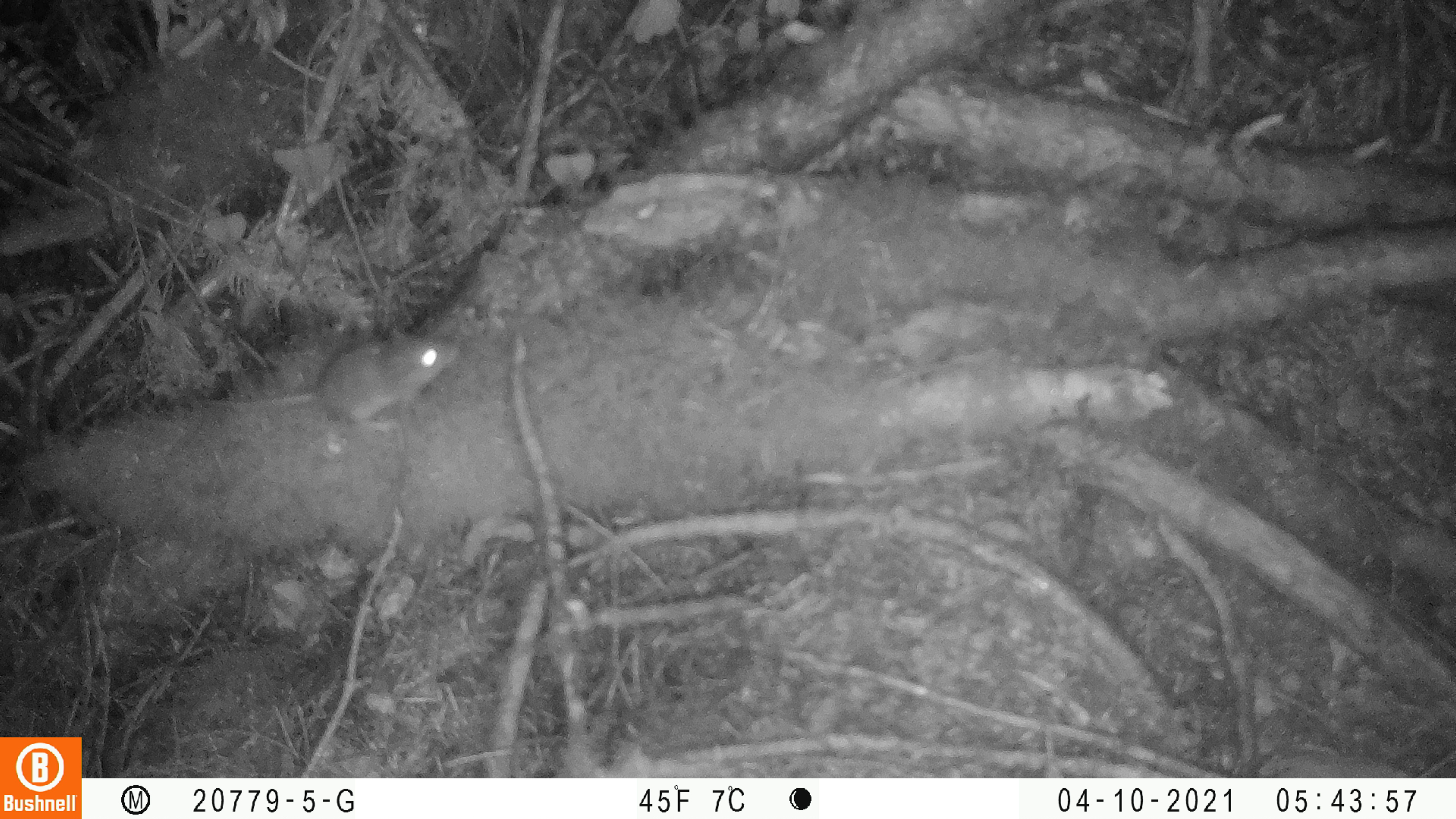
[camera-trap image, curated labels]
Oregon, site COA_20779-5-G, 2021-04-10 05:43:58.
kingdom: Animalia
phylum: Chordata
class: Mammalia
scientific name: Mammalia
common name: small mammal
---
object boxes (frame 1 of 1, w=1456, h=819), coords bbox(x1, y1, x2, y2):
small mammal: bbox(131, 294, 498, 492)